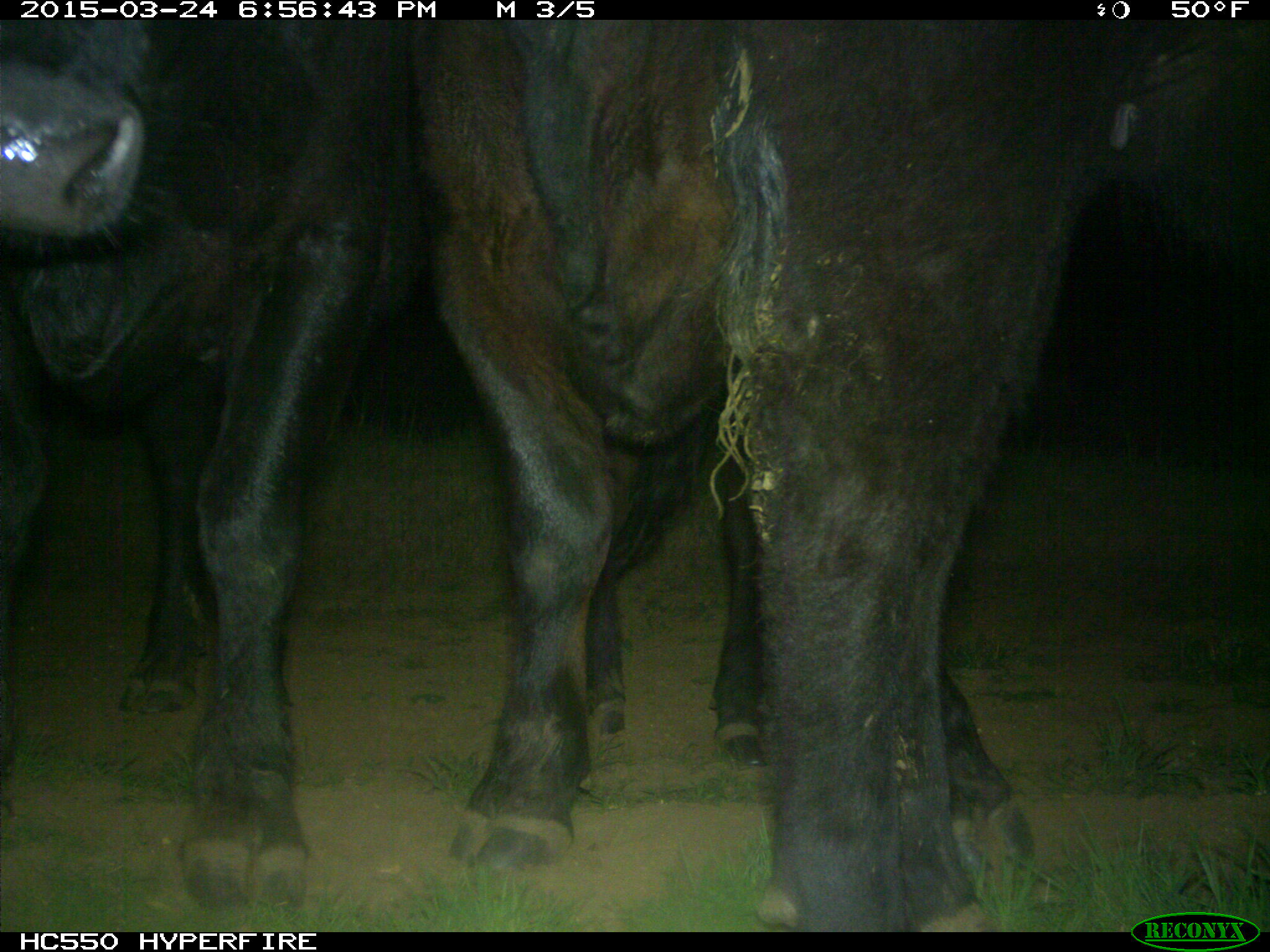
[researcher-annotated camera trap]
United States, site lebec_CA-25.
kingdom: Animalia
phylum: Chordata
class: Mammalia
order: Artiodactyla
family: Bovidae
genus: Bos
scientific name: Bos taurus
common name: domestic cow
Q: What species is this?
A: Bos taurus (domestic cow).